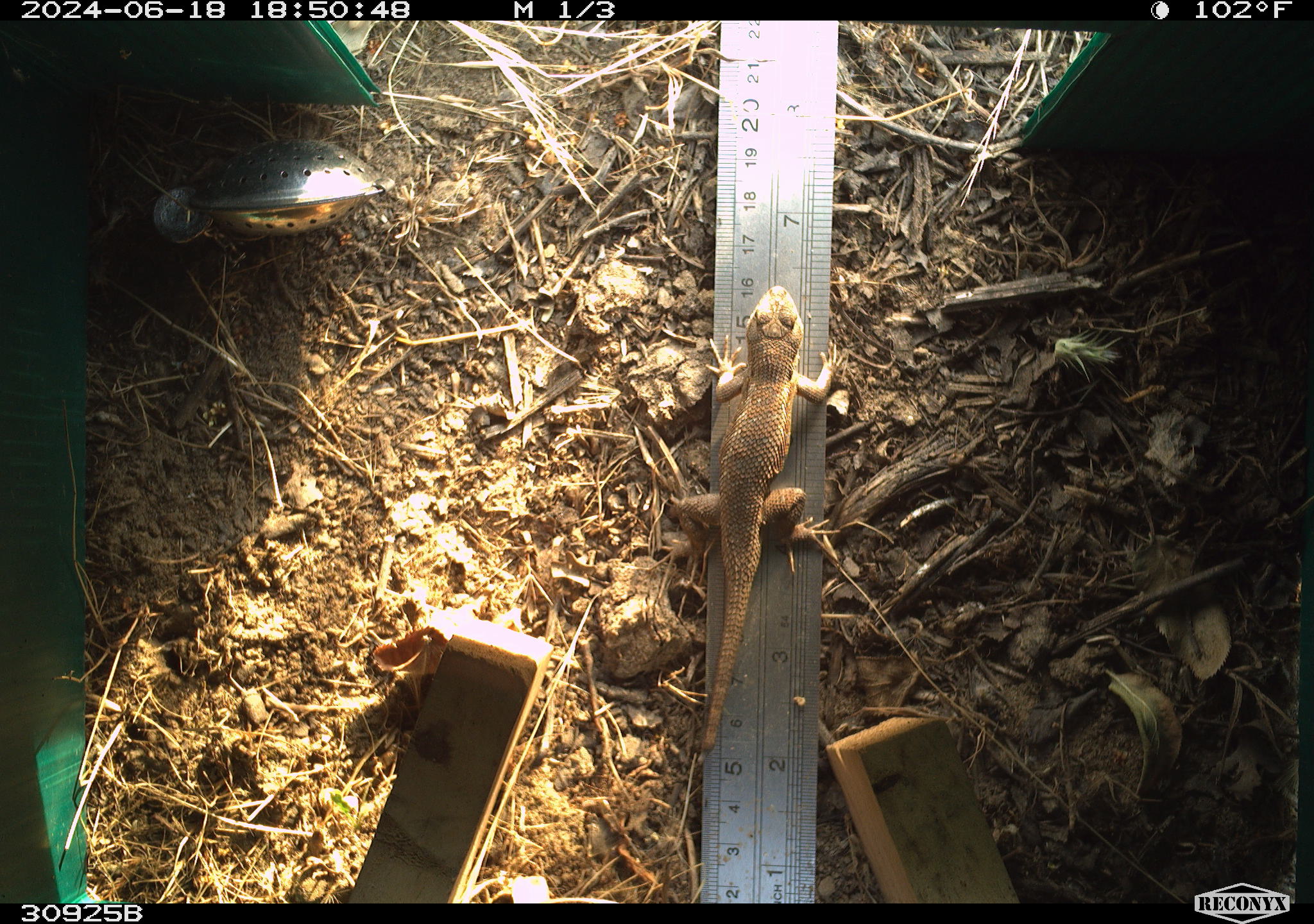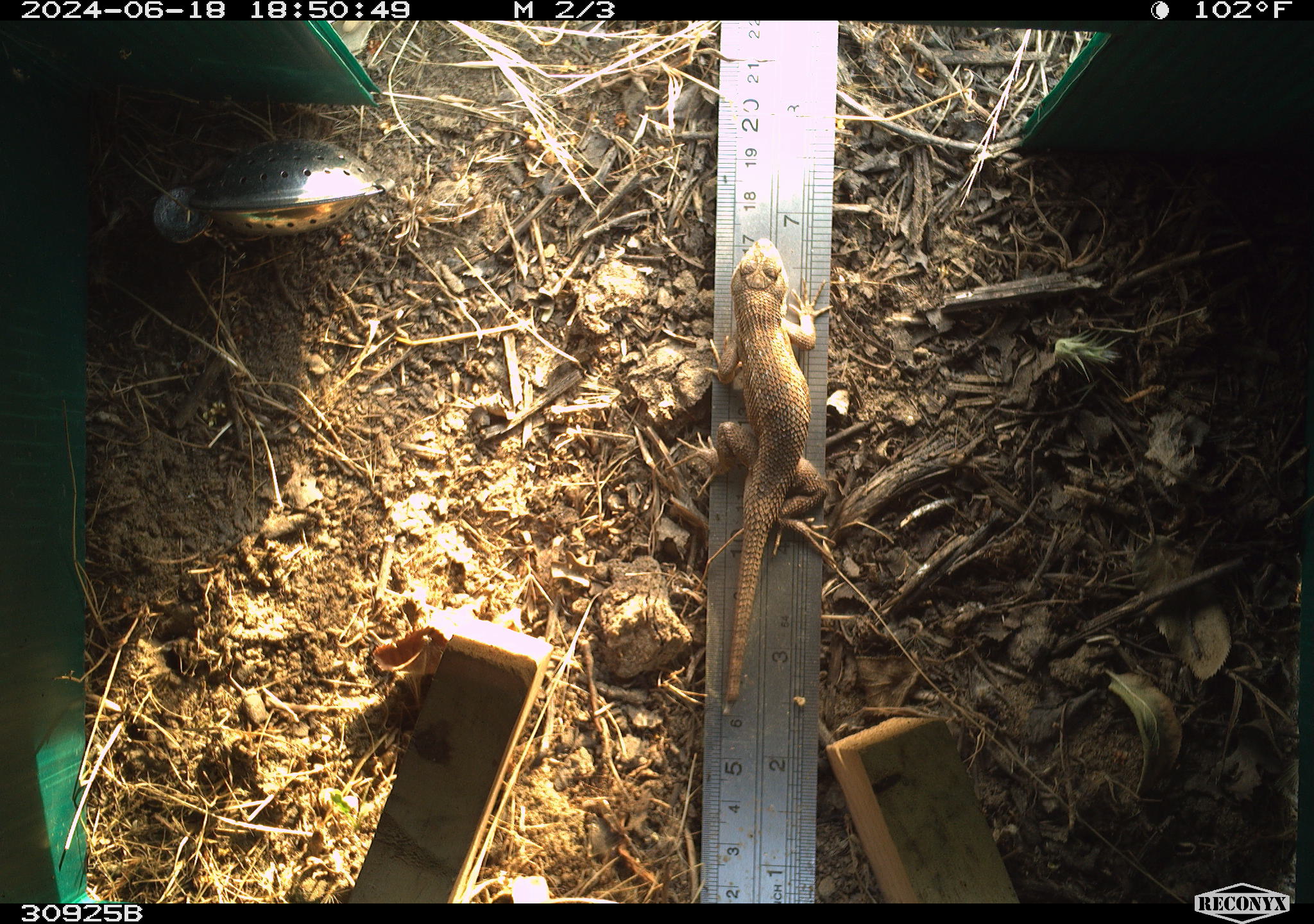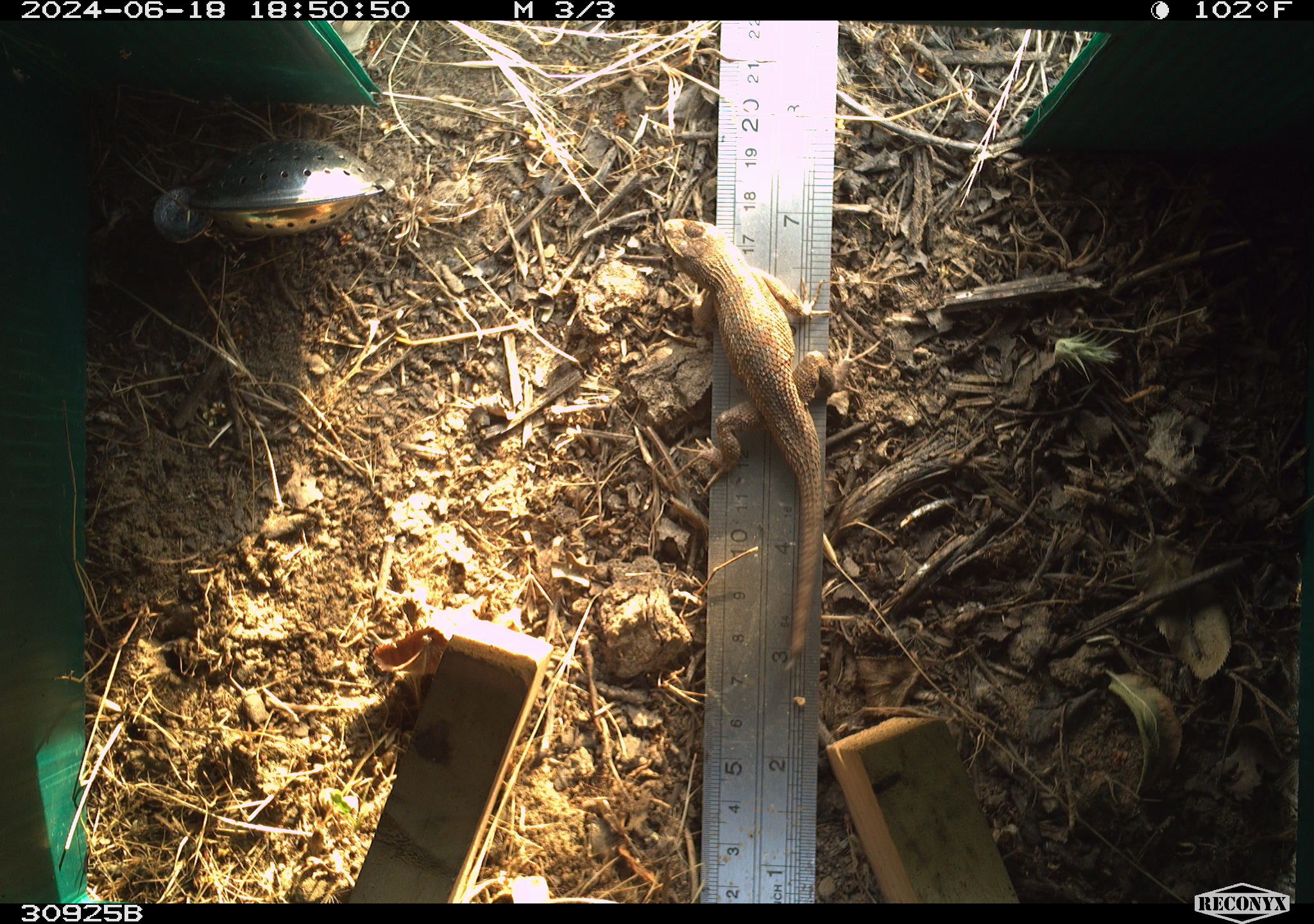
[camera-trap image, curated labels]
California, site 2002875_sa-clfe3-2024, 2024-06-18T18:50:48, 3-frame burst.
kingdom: Animalia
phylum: Chordata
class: Reptilia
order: Squamata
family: Phrynosomatidae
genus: Sceloporus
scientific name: Sceloporus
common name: spiny lizards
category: sceloporus species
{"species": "sceloporus species (spiny lizards) (Sceloporus)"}